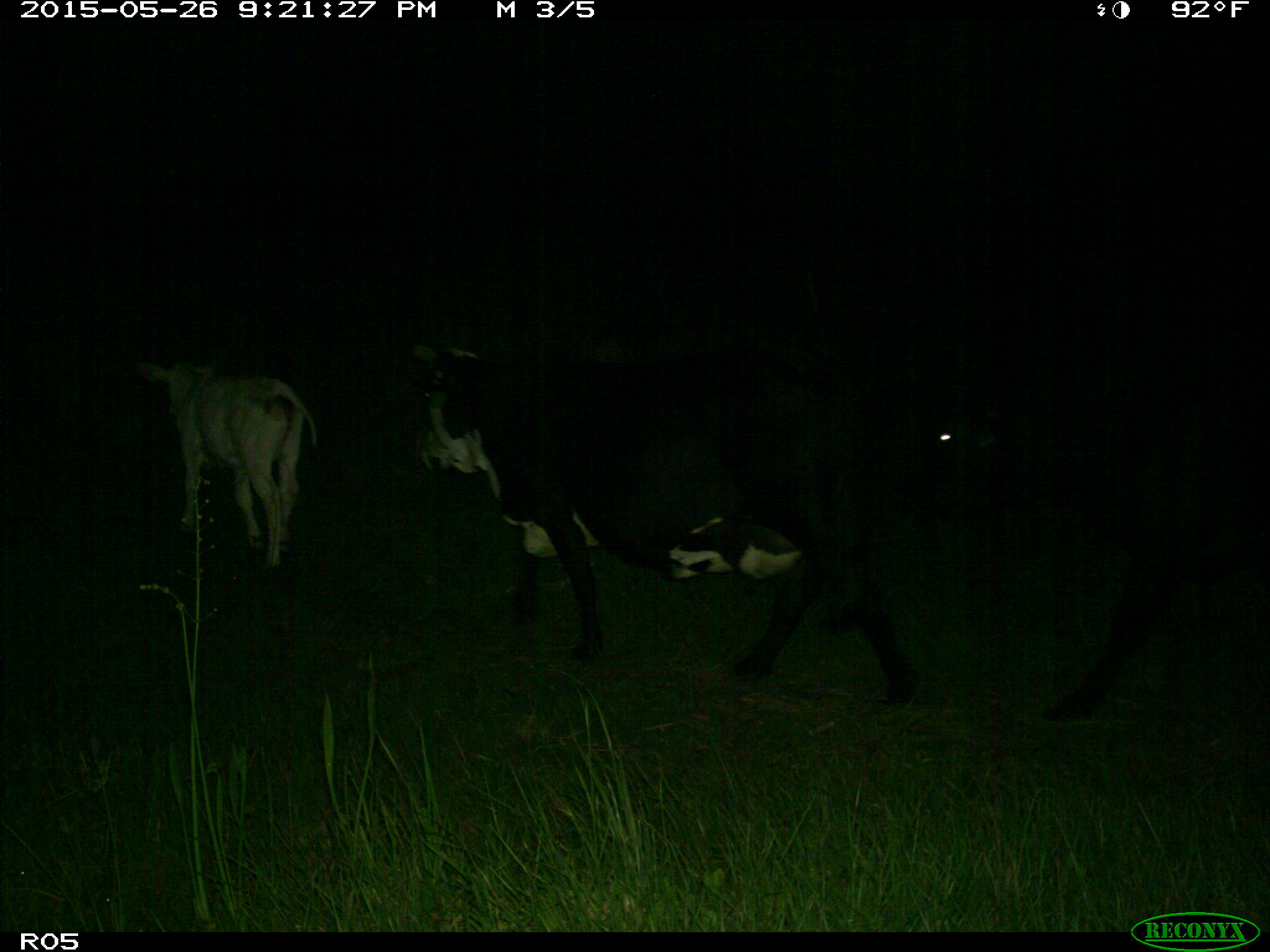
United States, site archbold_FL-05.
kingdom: Animalia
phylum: Chordata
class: Mammalia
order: Artiodactyla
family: Bovidae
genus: Bos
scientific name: Bos taurus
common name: domestic cow